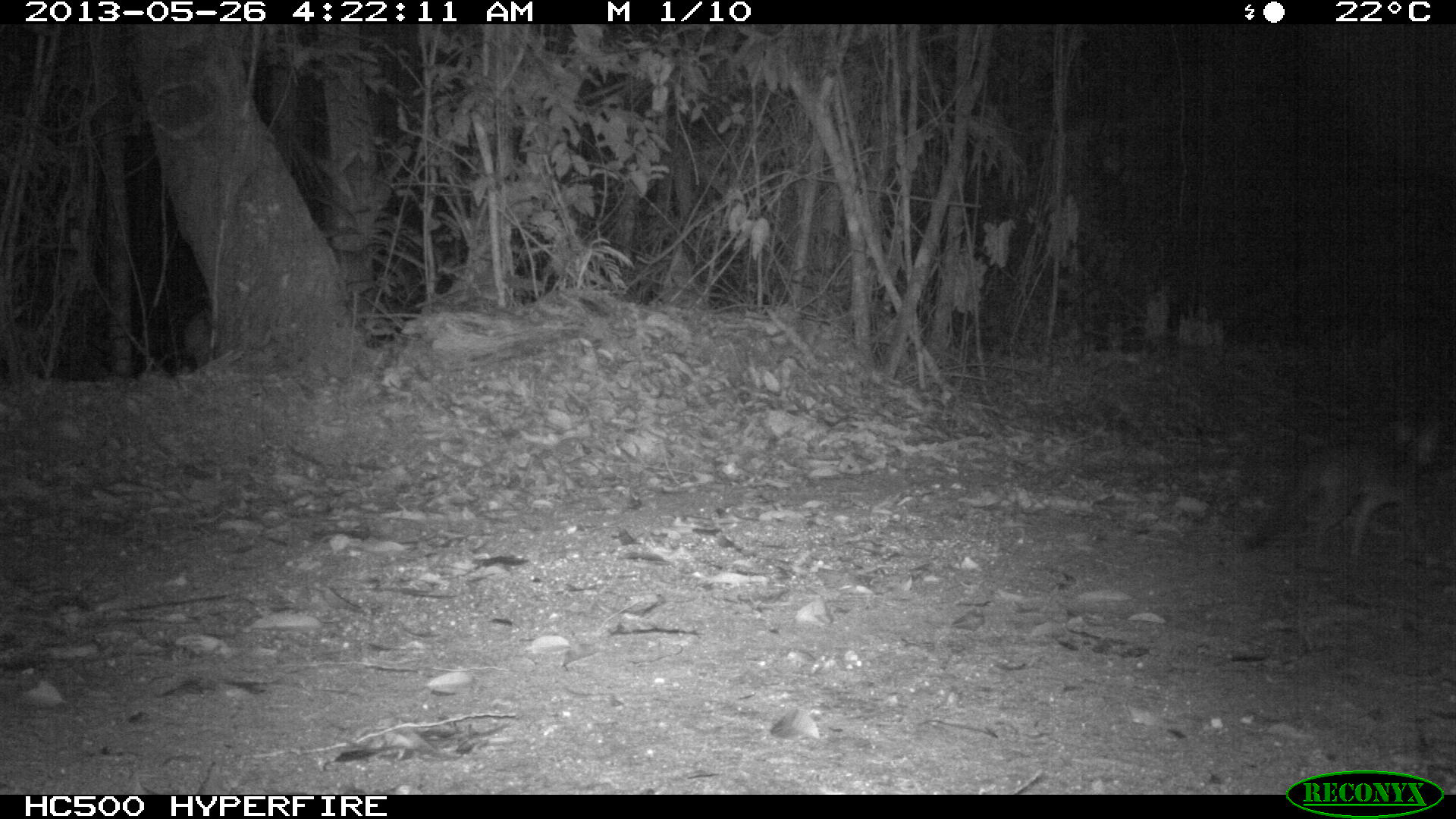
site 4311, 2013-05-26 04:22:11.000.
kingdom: Animalia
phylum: Chordata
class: Mammalia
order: Carnivora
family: Canidae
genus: Urocyon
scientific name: Urocyon cinereoargenteus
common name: gray fox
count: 1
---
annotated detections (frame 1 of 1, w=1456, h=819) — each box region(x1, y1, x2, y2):
urocyon cinereoargenteus: region(1238, 415, 1448, 560)